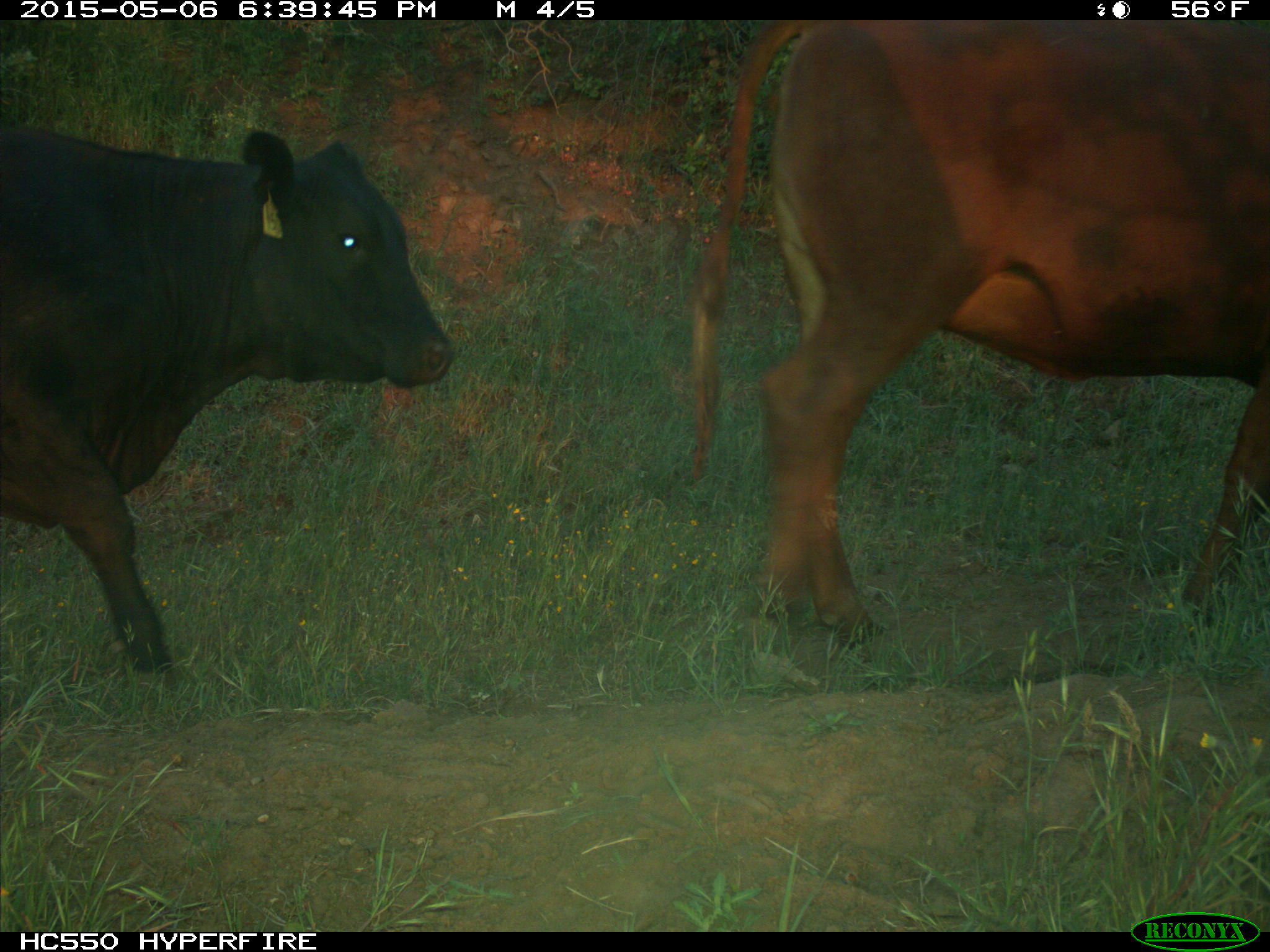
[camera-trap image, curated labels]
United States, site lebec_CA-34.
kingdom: Animalia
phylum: Chordata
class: Mammalia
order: Artiodactyla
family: Bovidae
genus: Bos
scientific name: Bos taurus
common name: domestic cow